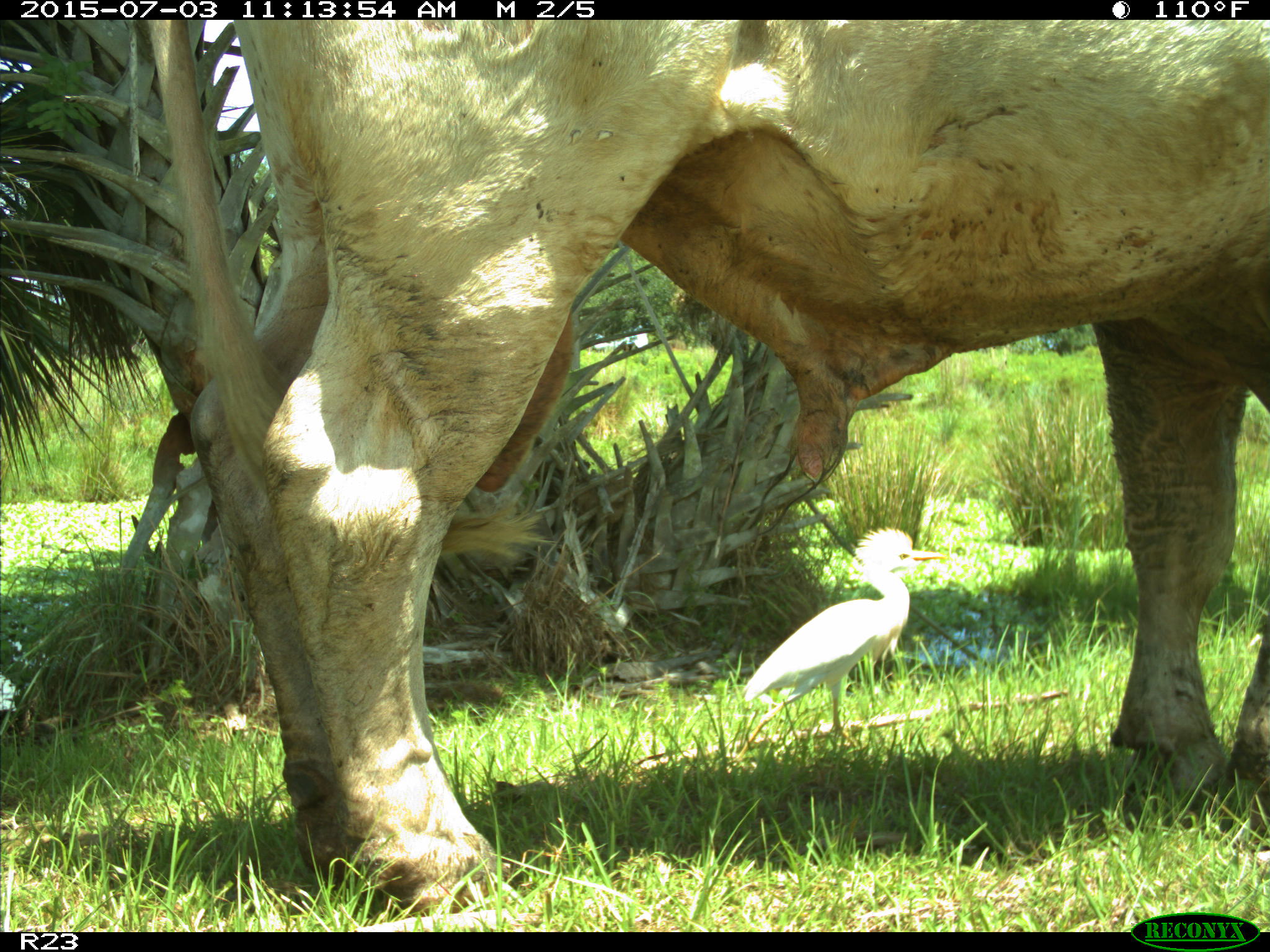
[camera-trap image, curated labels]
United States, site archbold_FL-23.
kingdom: Animalia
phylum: Chordata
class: Mammalia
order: Artiodactyla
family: Bovidae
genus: Bos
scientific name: Bos taurus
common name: domestic cow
Bos taurus (domestic cow).